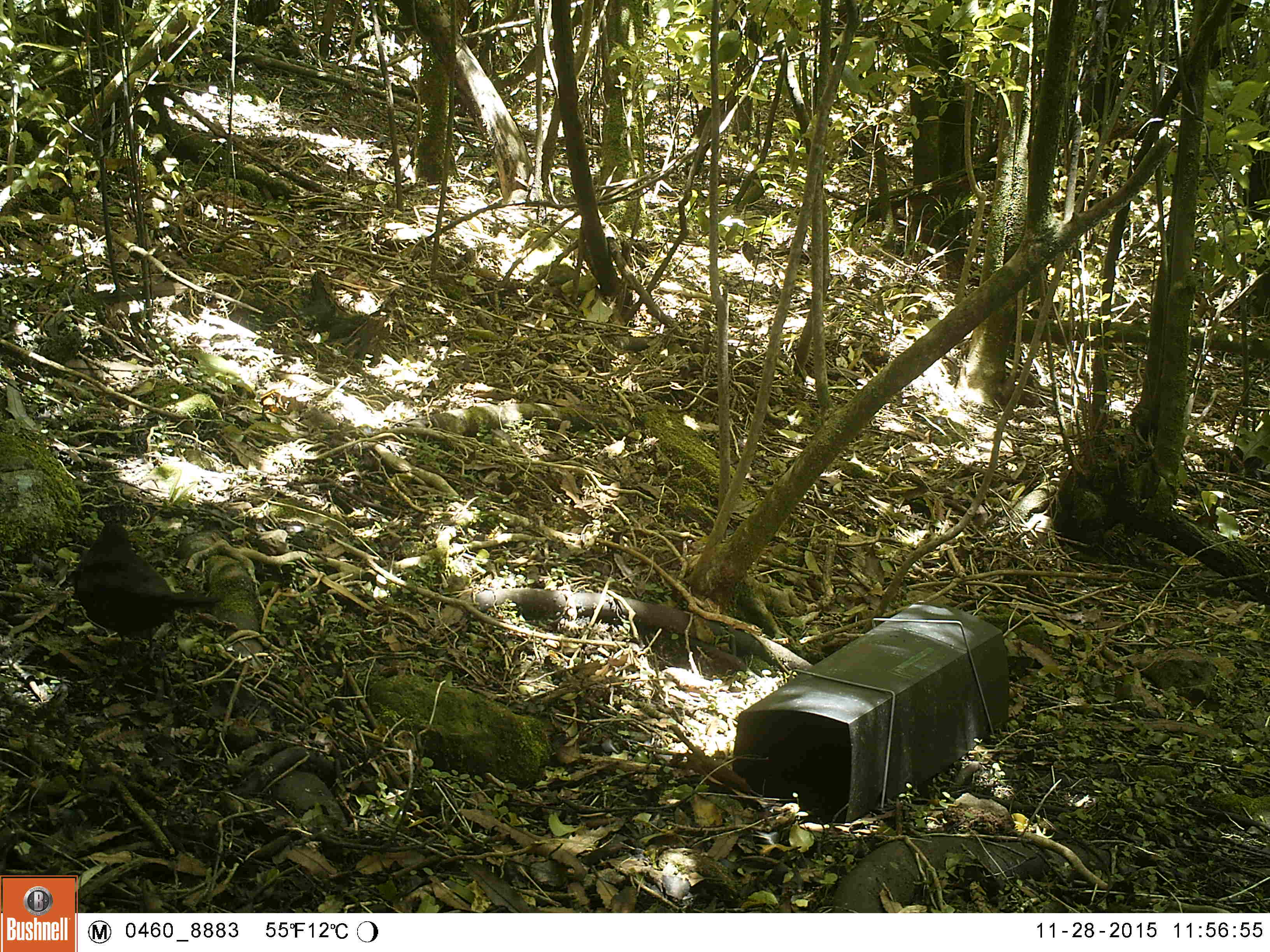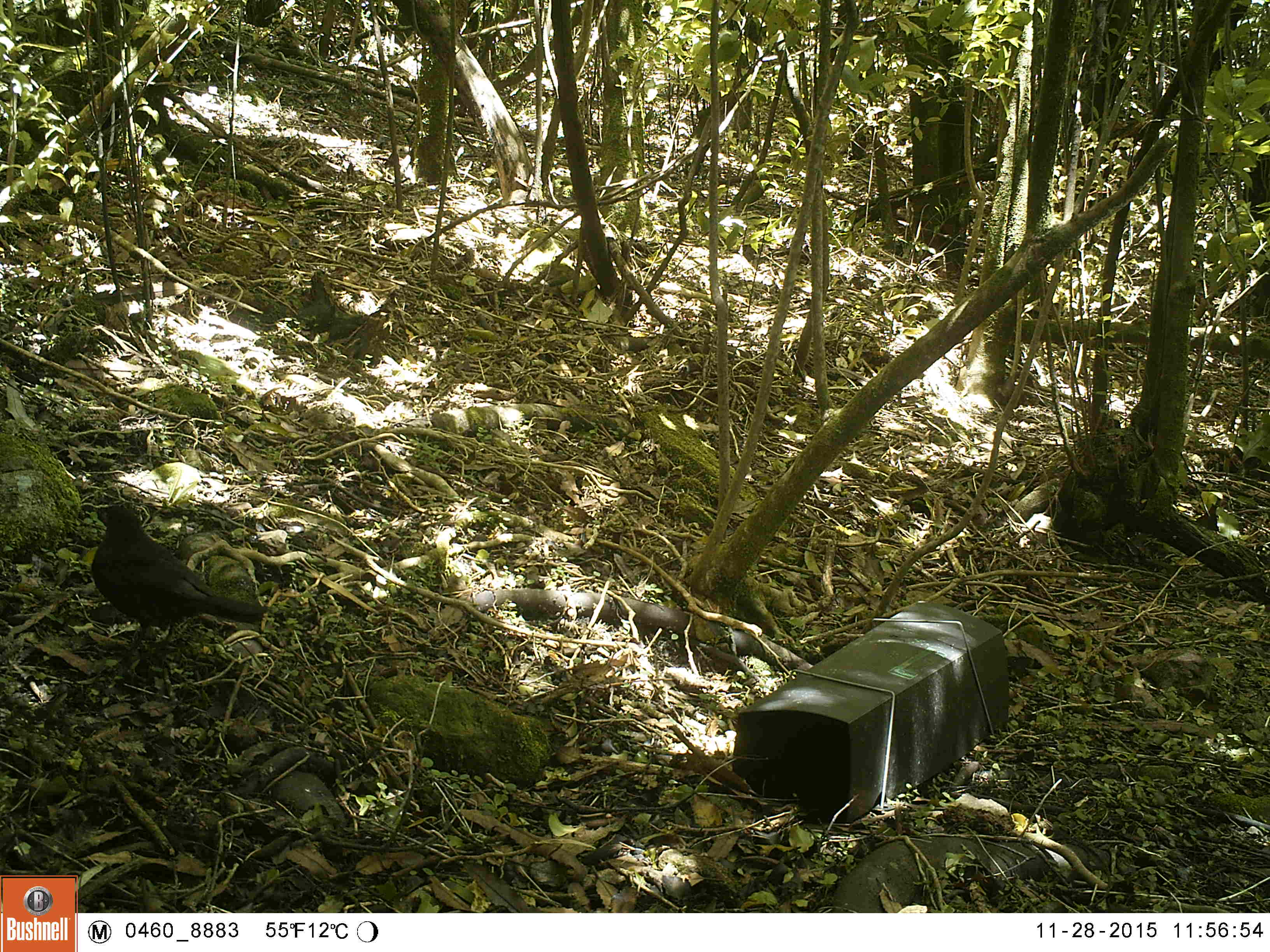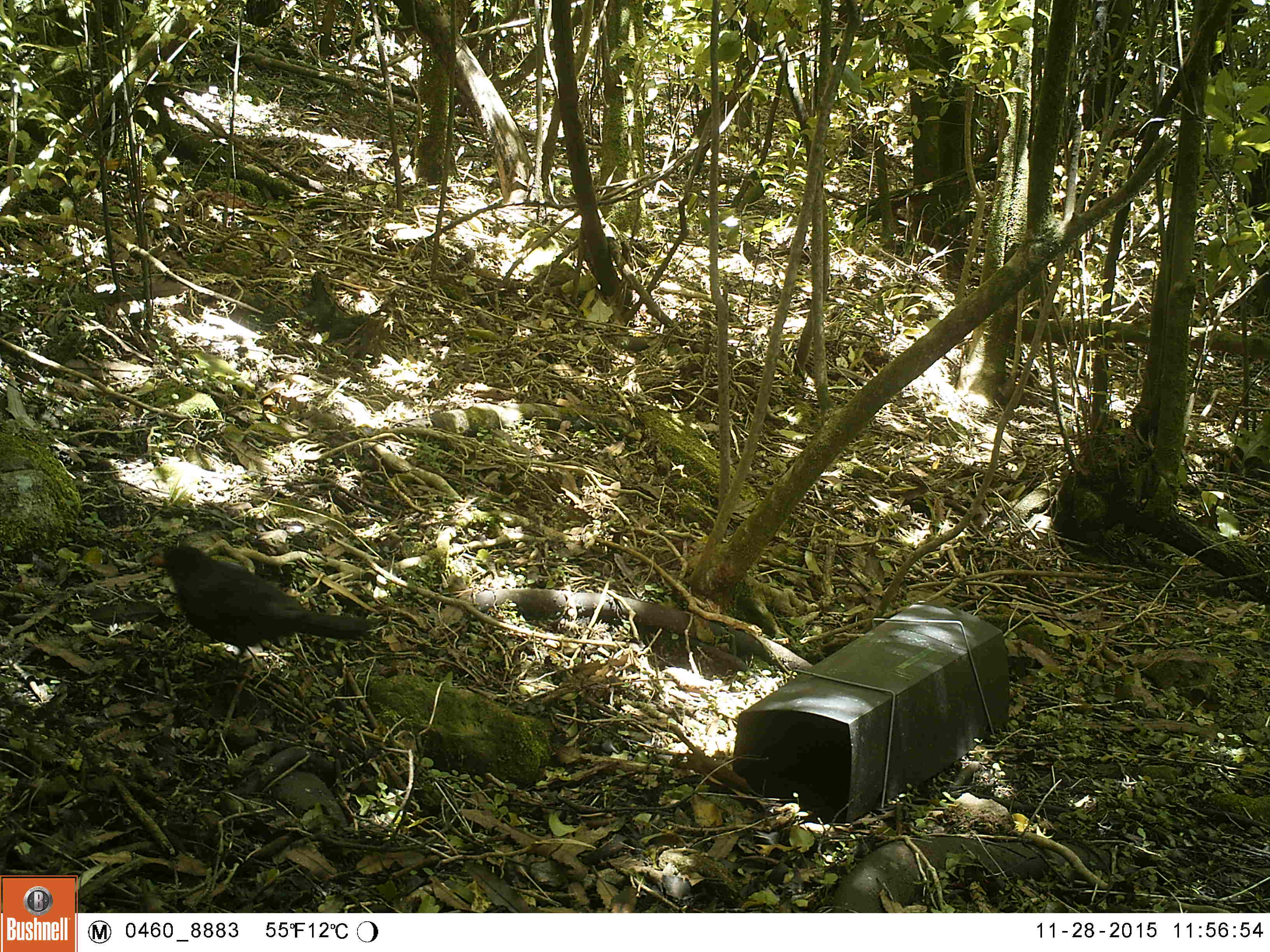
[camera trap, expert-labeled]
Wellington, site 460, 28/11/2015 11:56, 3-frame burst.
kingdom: Animalia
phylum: Chordata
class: Aves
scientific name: Aves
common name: bird